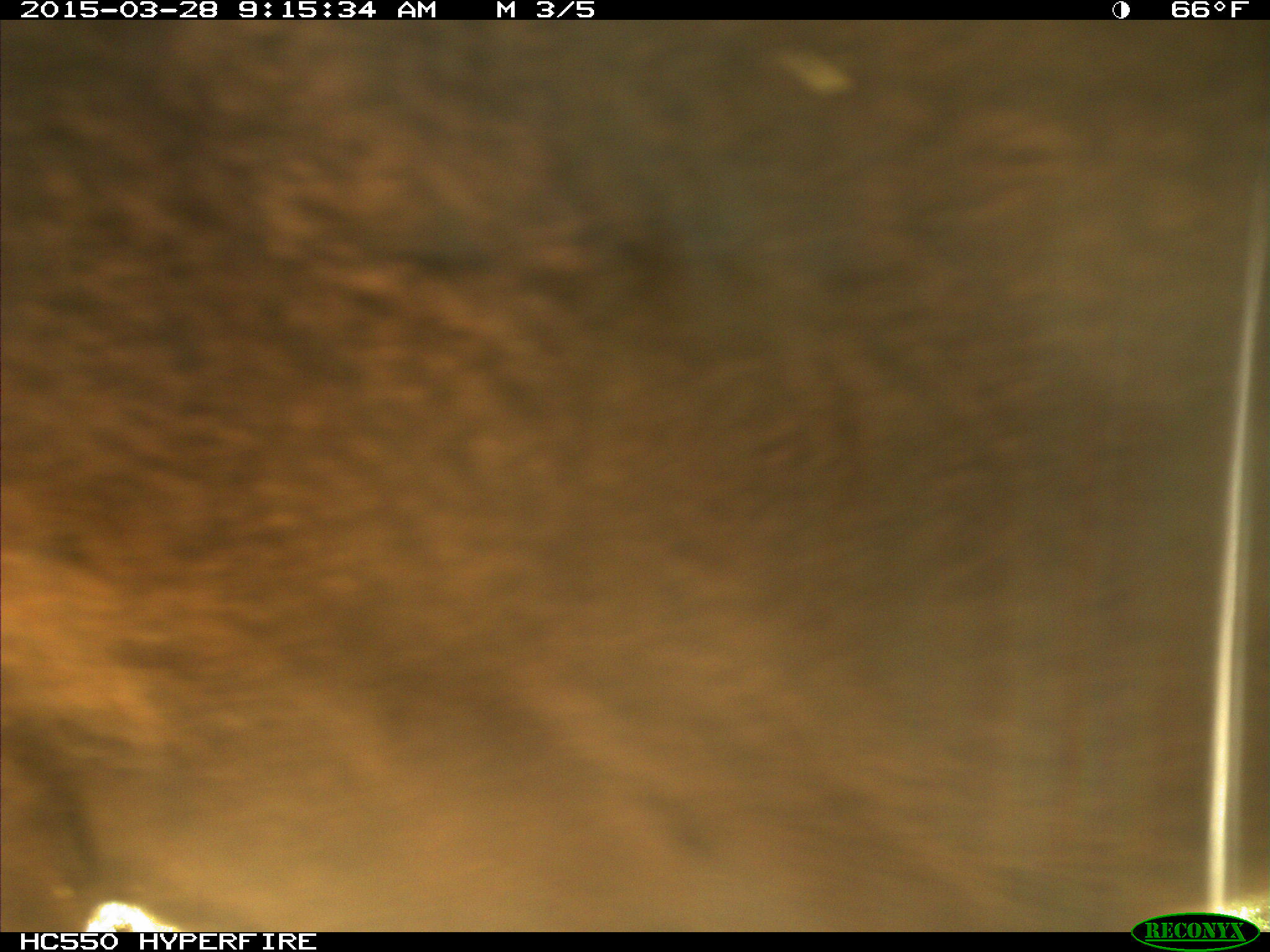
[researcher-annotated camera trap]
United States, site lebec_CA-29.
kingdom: Animalia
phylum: Chordata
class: Mammalia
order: Artiodactyla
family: Bovidae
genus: Bos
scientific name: Bos taurus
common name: domestic cow